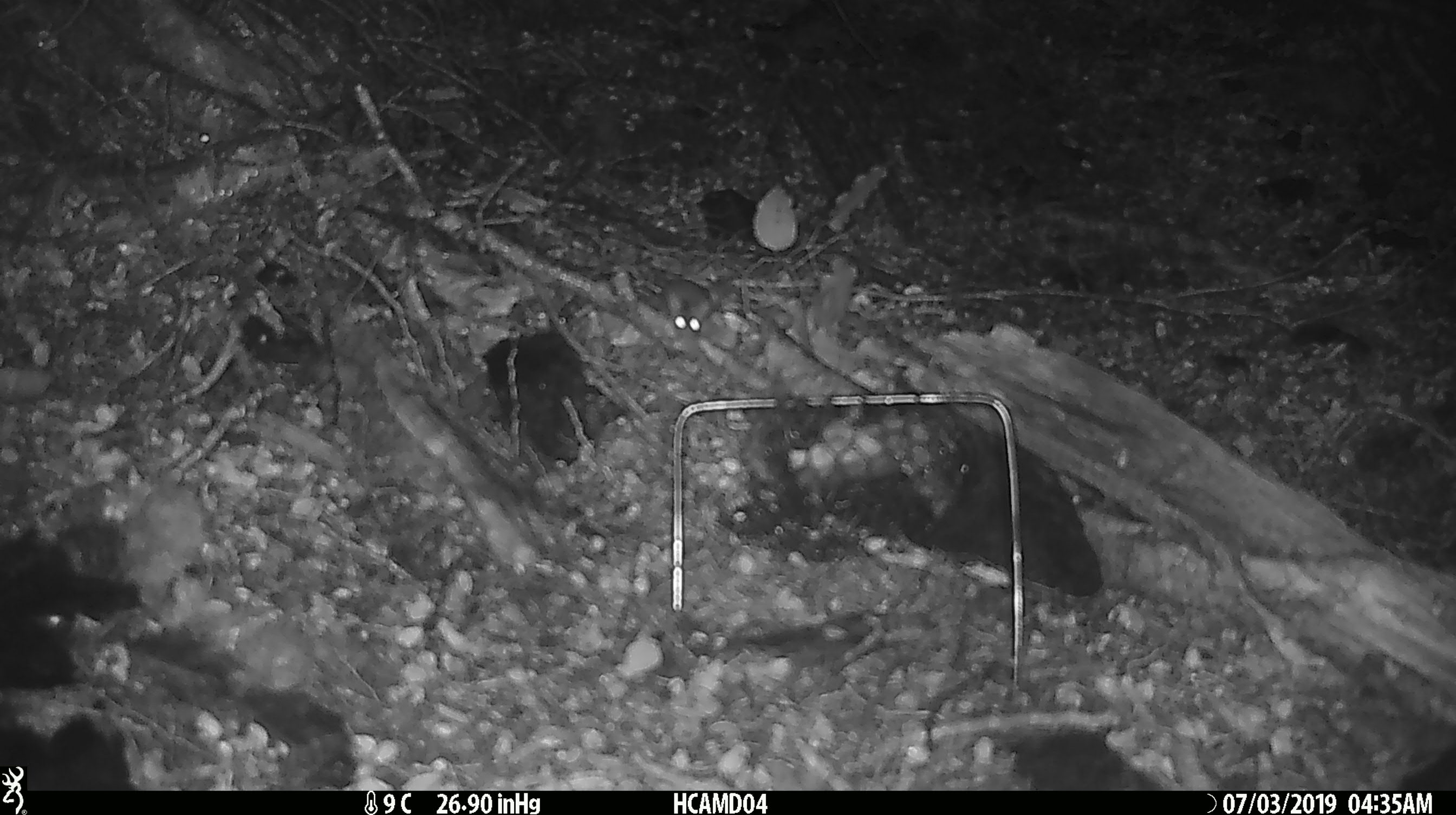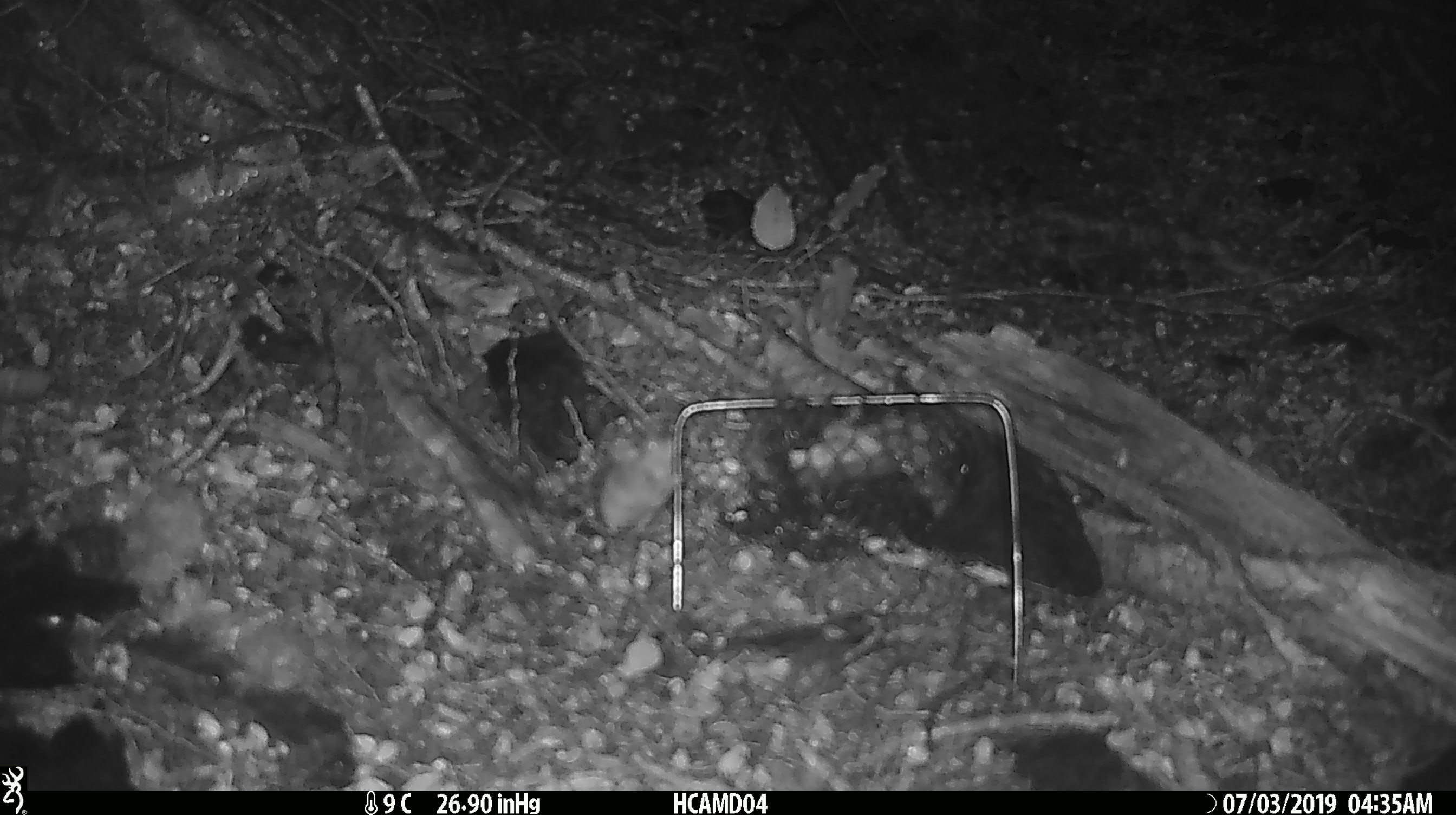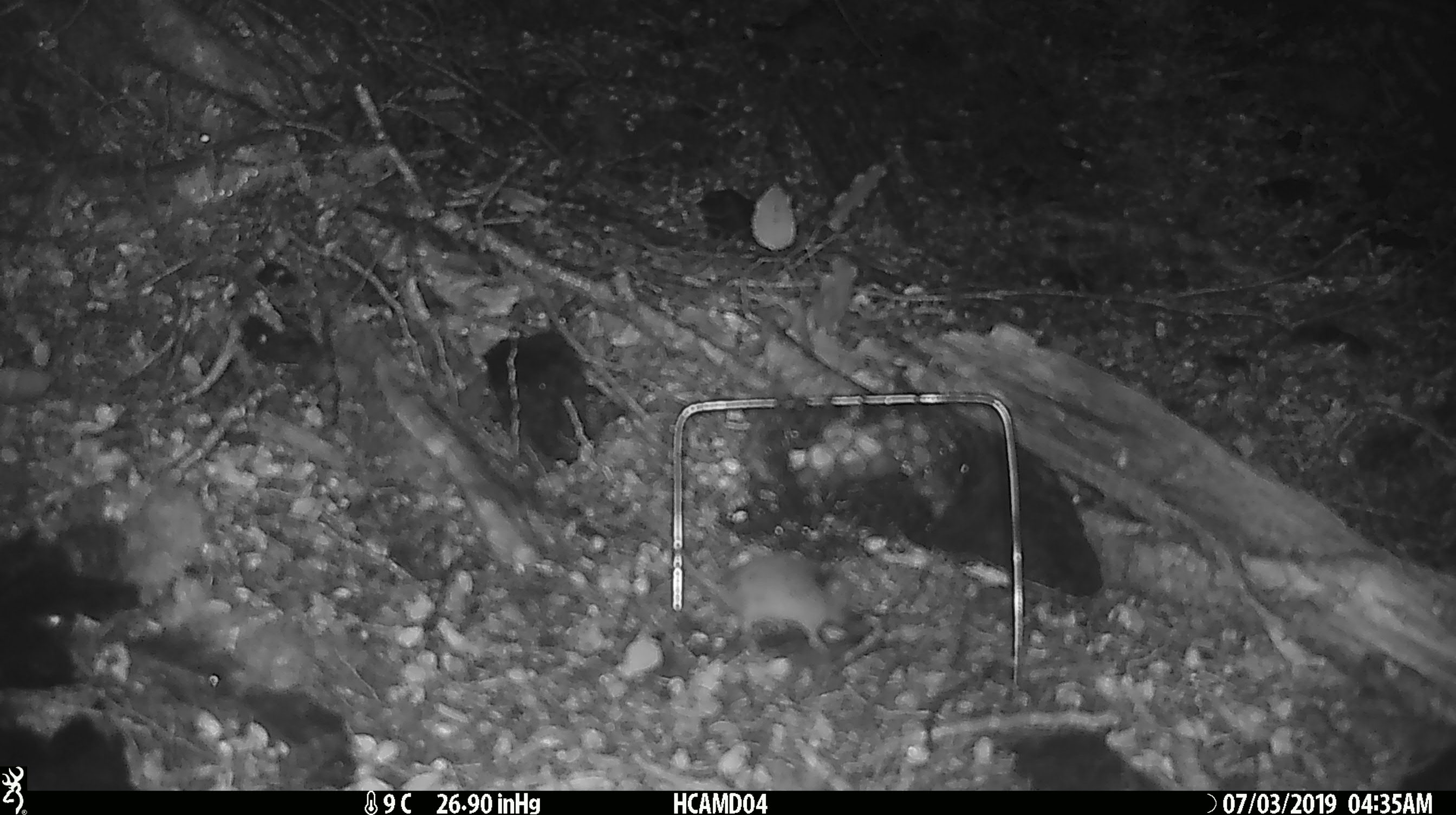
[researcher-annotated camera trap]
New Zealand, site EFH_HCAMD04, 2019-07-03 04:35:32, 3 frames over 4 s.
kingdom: Animalia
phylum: Chordata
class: Mammalia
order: Rodentia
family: Muridae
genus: Mus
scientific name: Mus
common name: mouse